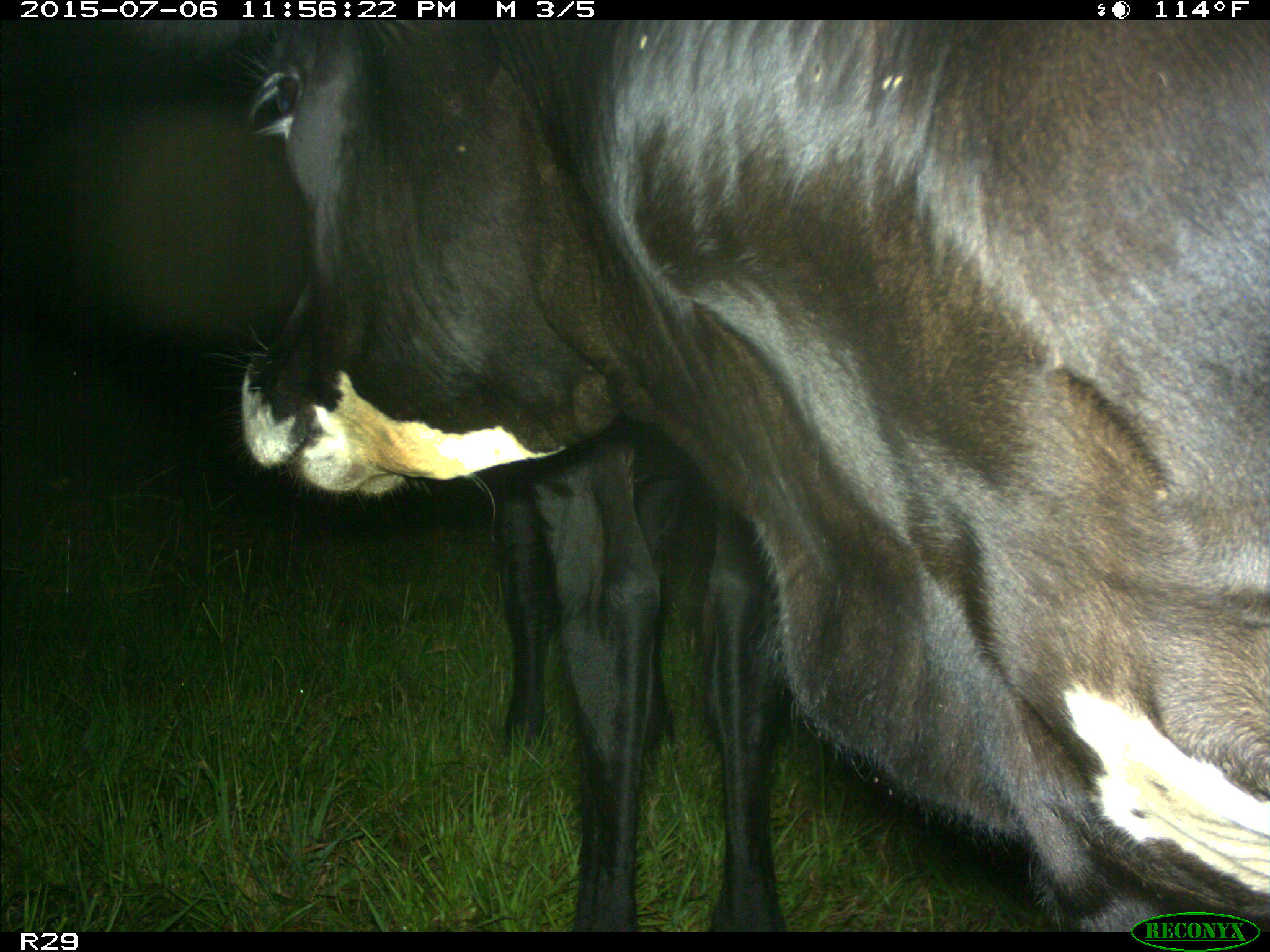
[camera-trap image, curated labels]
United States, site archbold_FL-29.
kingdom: Animalia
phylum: Chordata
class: Mammalia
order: Artiodactyla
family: Bovidae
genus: Bos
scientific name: Bos taurus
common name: domestic cow